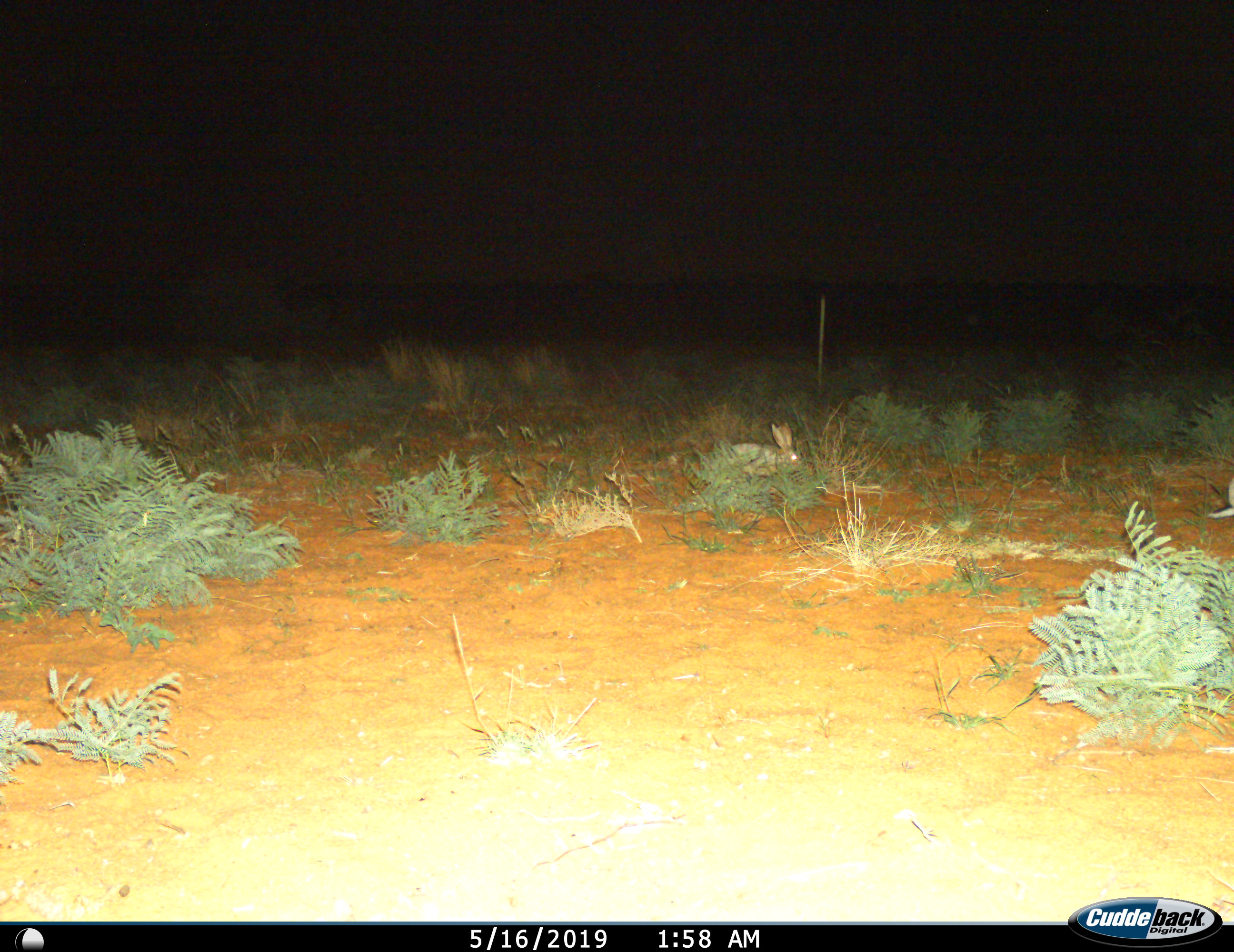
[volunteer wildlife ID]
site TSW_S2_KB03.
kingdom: Animalia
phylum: Chordata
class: Mammalia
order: Lagomorpha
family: Leporidae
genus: Lepus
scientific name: Lepus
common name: hare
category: hareunknown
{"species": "hareunknown (hare) (Lepus)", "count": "1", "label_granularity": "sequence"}